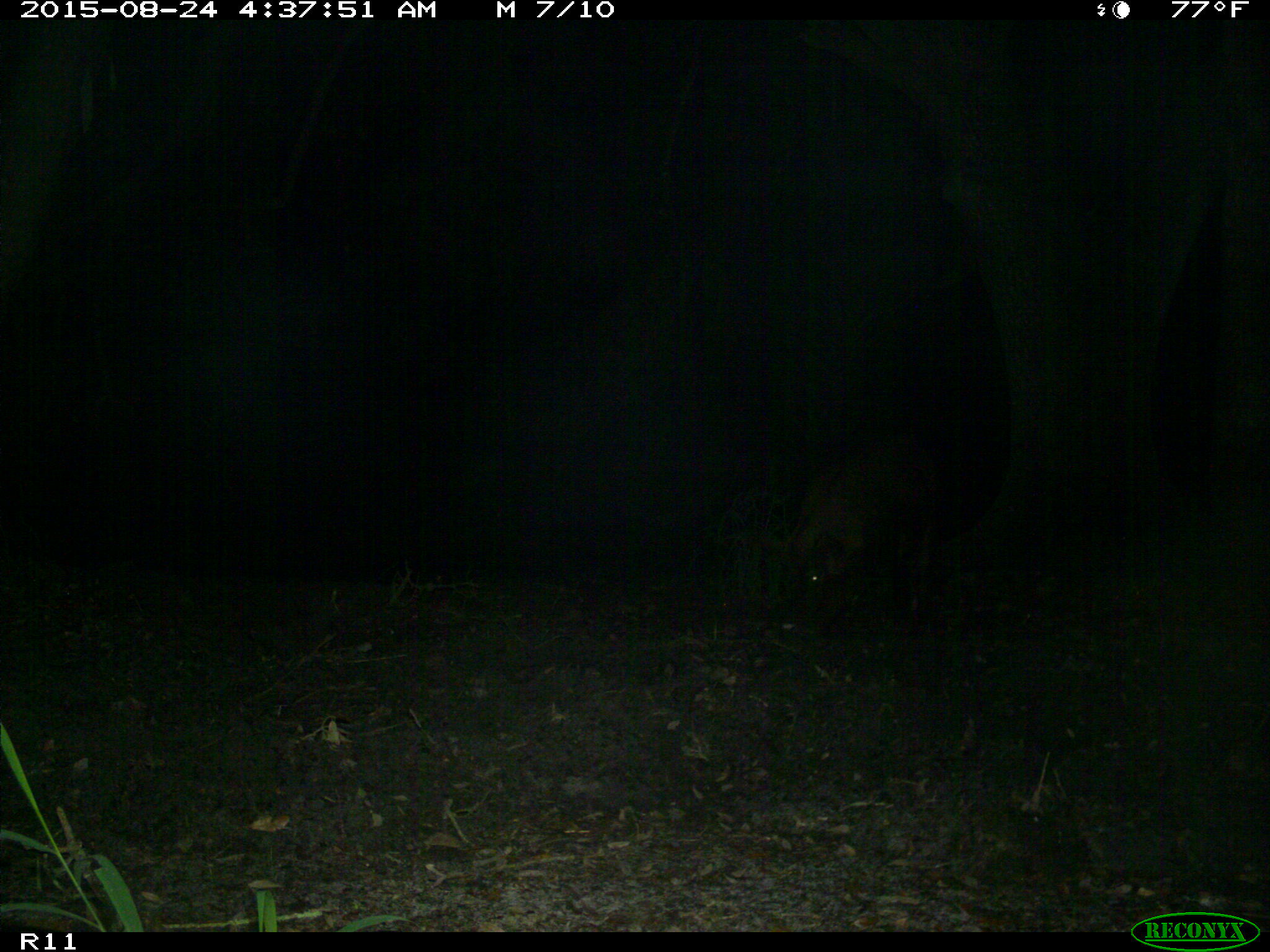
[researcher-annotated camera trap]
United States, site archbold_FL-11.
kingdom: Animalia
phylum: Chordata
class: Mammalia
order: Artiodactyla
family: Suidae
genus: Sus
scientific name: Sus scrofa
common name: wild boar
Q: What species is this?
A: Sus scrofa (wild boar).